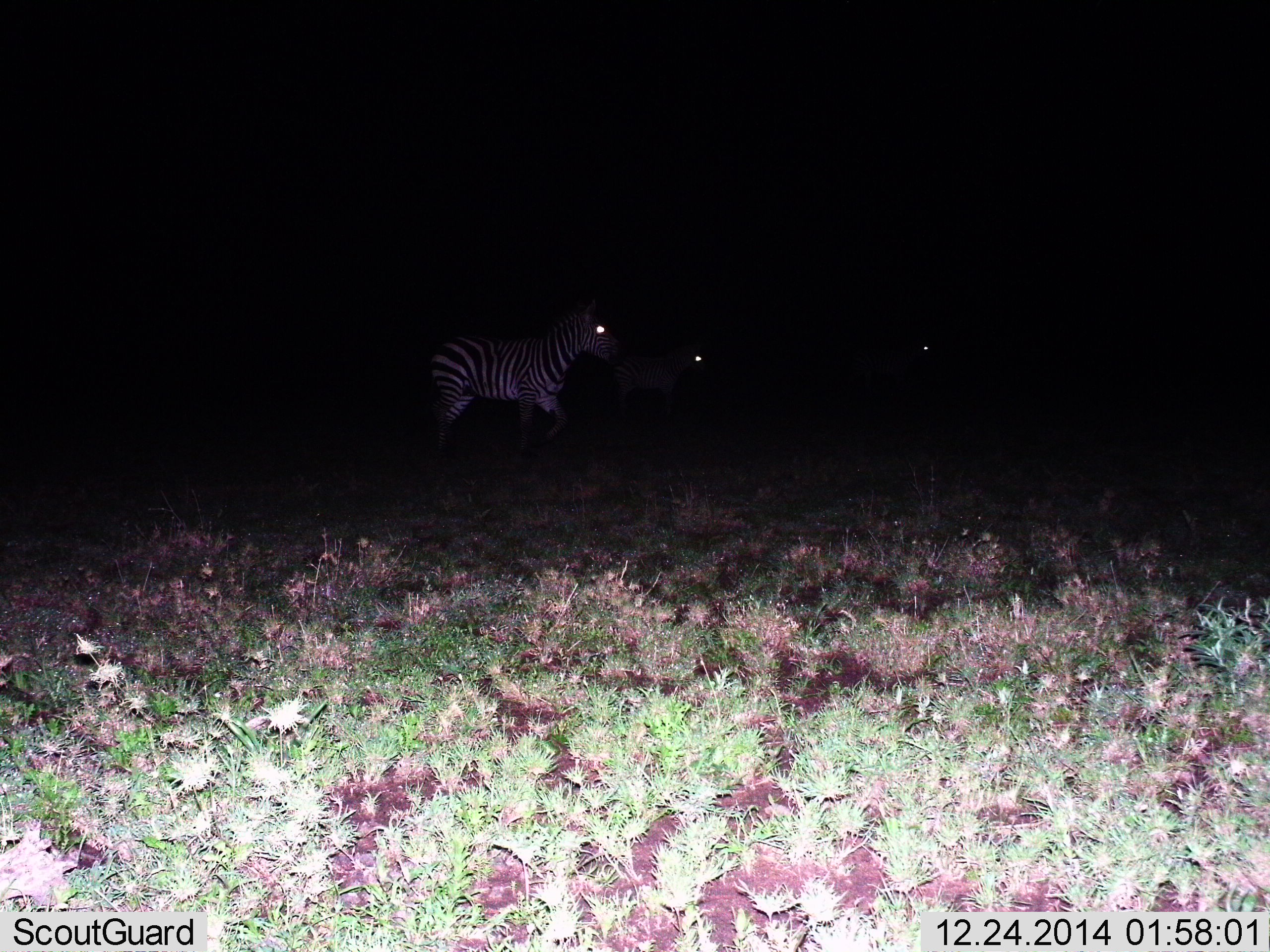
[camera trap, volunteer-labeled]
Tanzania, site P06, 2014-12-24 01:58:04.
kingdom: Animalia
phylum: Chordata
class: Mammalia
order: Perissodactyla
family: Equidae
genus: Equus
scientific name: Equus quagga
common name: plains zebra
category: zebra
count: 3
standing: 60%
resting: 0%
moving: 40%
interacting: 0%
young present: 0%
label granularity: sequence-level